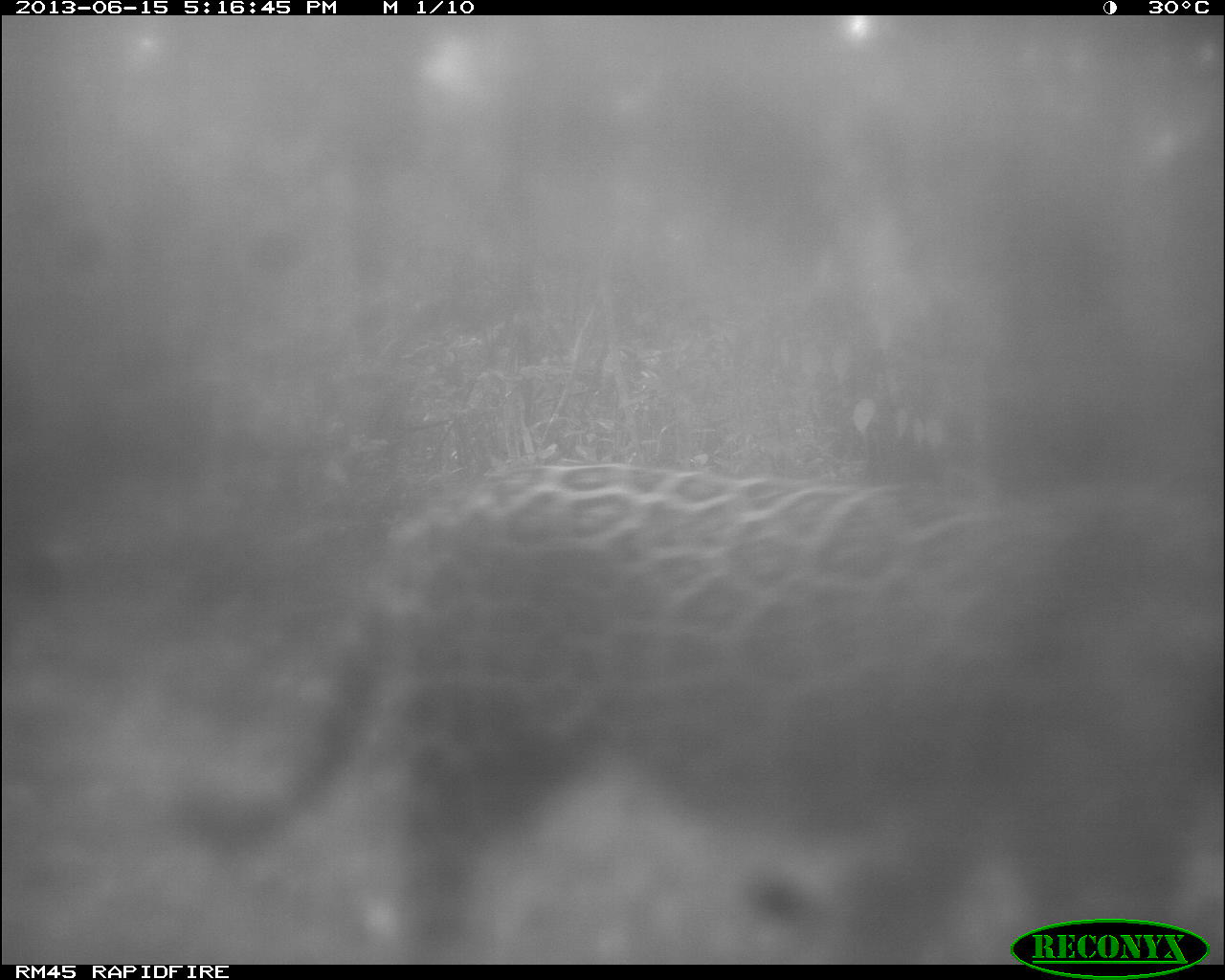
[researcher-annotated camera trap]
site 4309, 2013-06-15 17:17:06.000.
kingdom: Animalia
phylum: Chordata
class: Mammalia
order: Carnivora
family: Felidae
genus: Panthera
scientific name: Panthera onca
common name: jaguar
Panthera onca (jaguar), count 1, sex male.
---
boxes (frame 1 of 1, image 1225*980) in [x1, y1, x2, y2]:
panthera onca: [160, 459, 1223, 964]